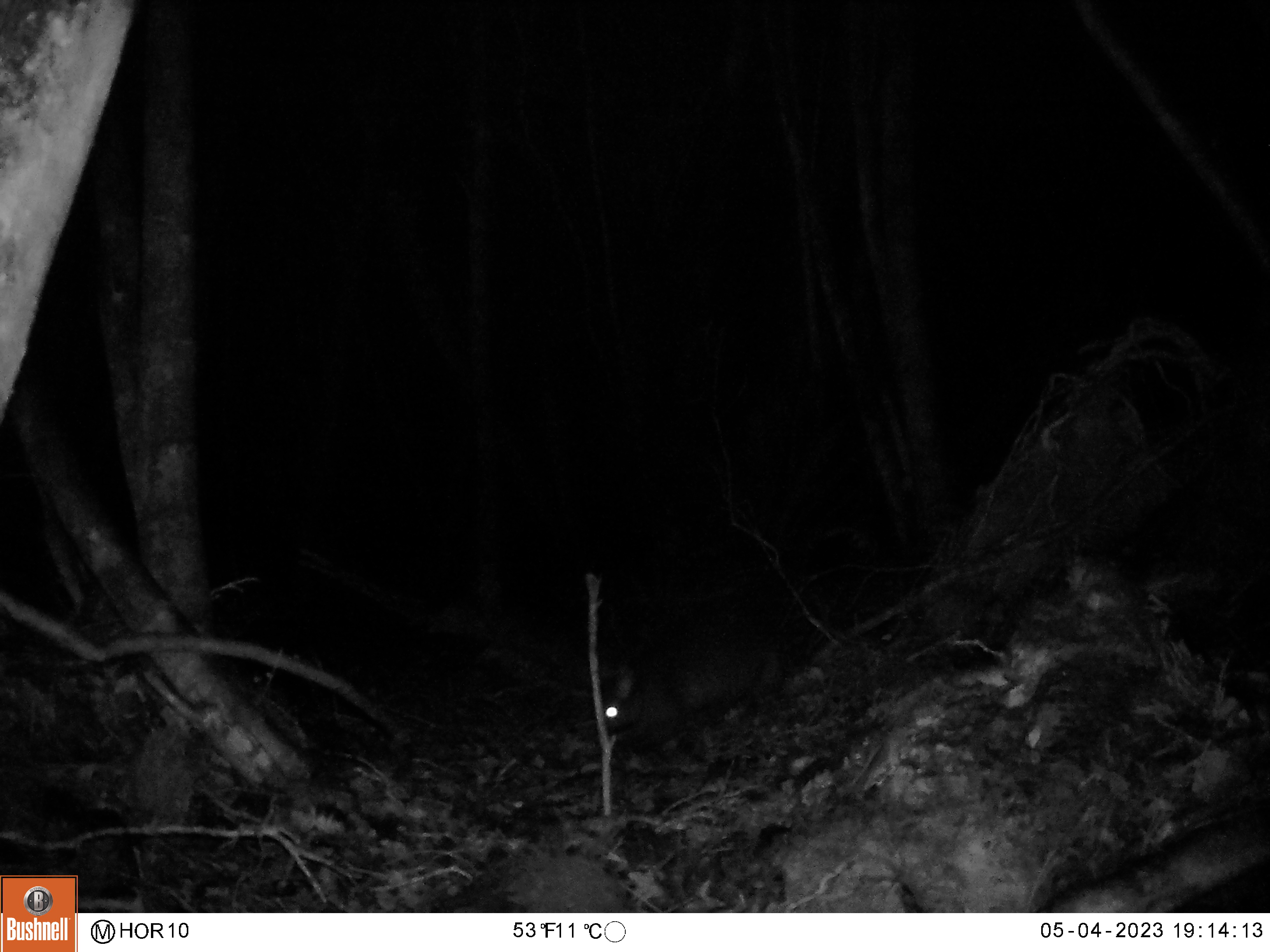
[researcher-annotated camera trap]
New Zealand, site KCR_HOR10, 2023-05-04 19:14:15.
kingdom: Animalia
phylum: Chordata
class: Mammalia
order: Diprotodontia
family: Phalangeridae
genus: Trichosurus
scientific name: Trichosurus vulpecula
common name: common brushtail possum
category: possum